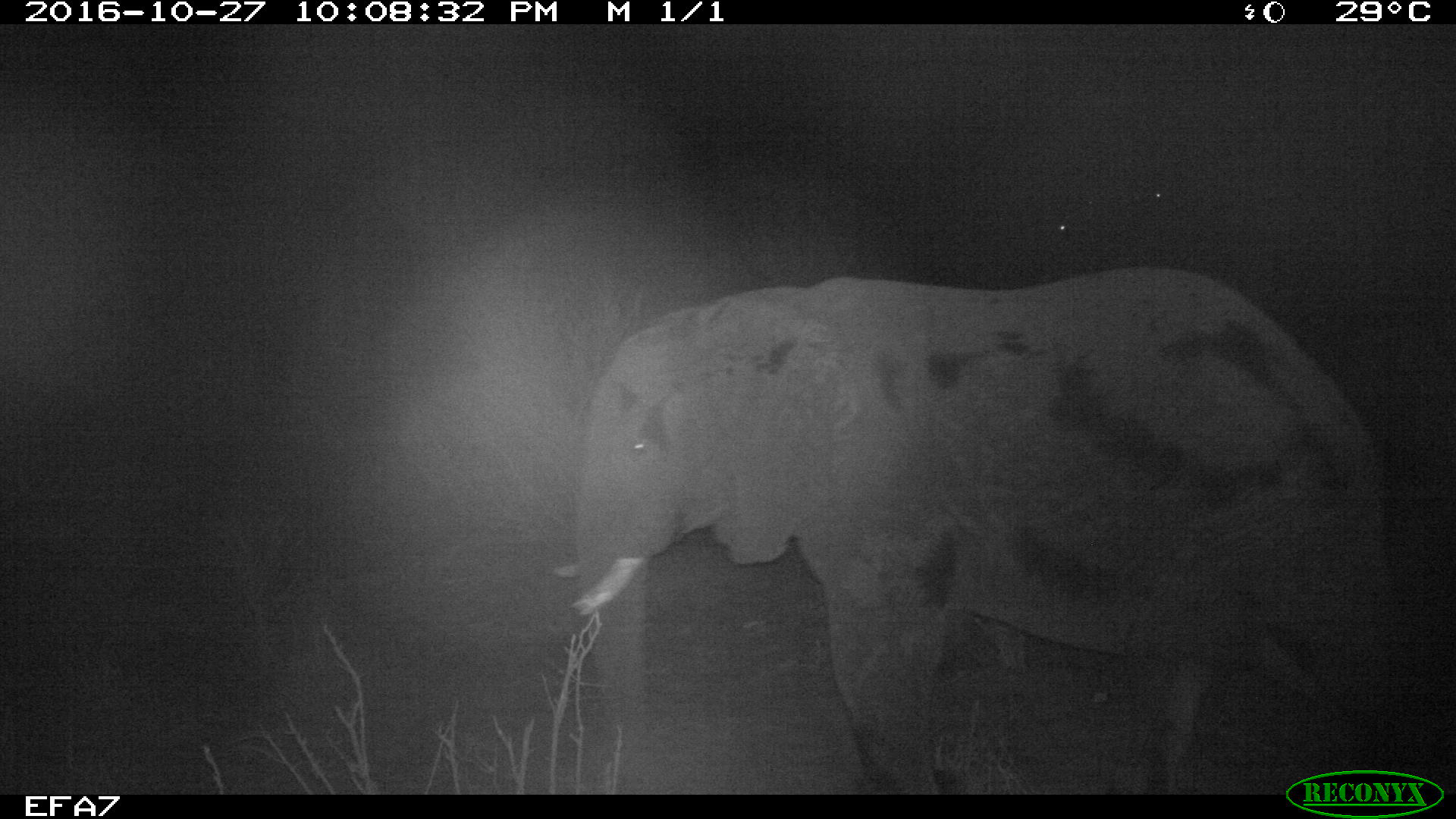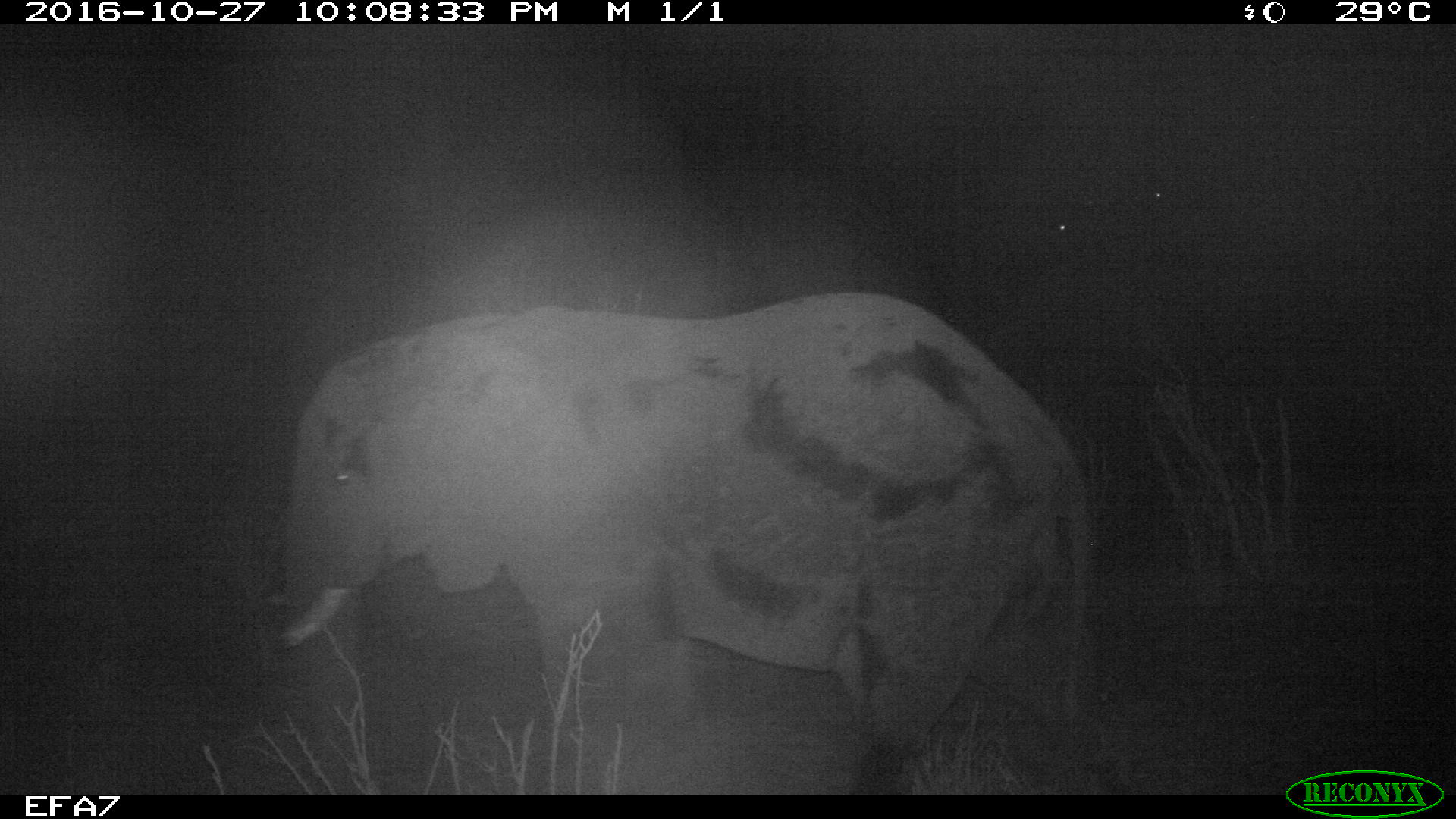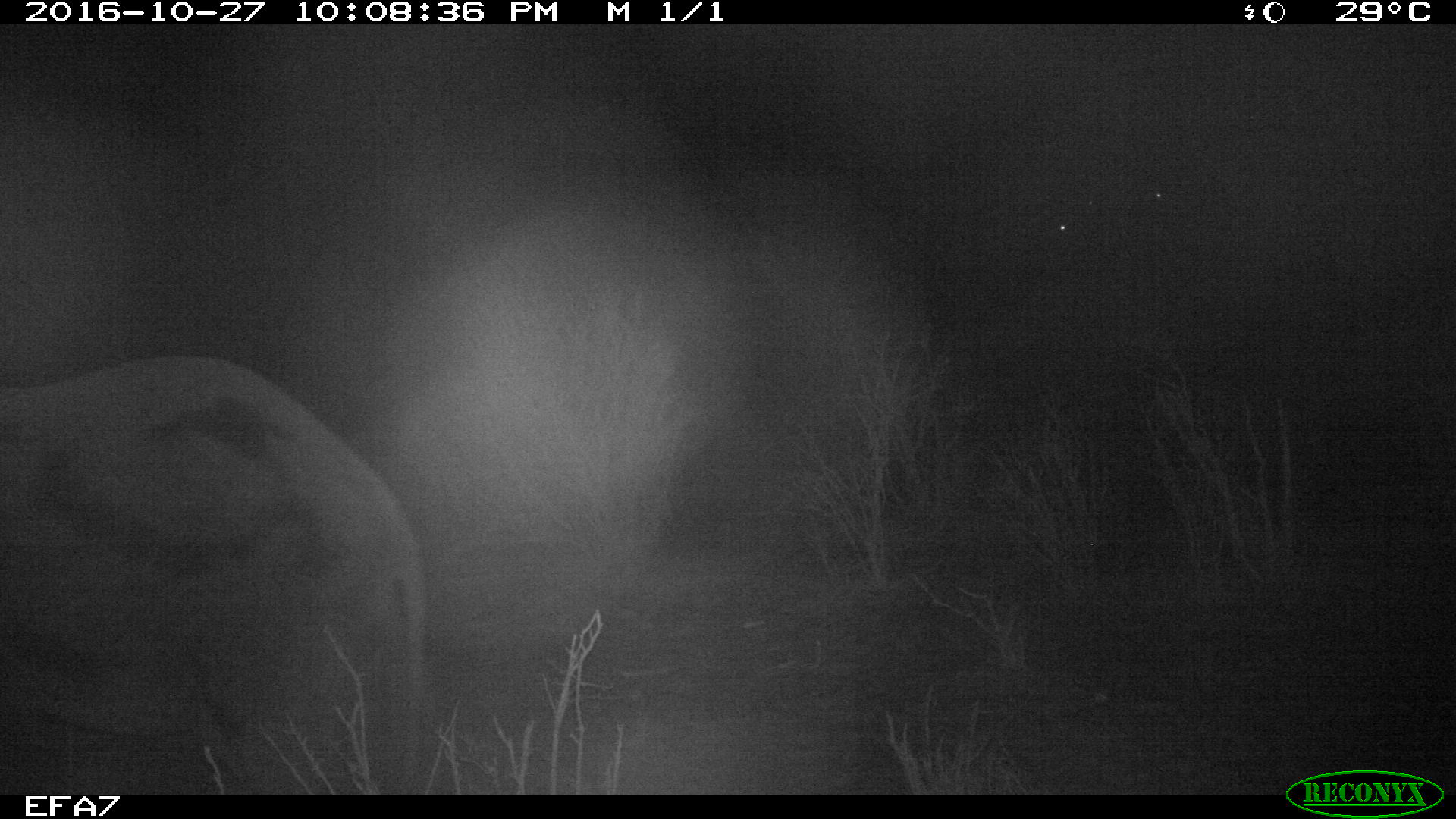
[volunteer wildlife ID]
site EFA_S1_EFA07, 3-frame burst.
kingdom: Animalia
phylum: Chordata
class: Mammalia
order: Proboscidea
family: Elephantidae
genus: Loxodonta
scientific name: Loxodonta africana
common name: african bush elephant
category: elephant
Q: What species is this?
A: Elephant (african bush elephant) (Loxodonta africana).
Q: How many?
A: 1.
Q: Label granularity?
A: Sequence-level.